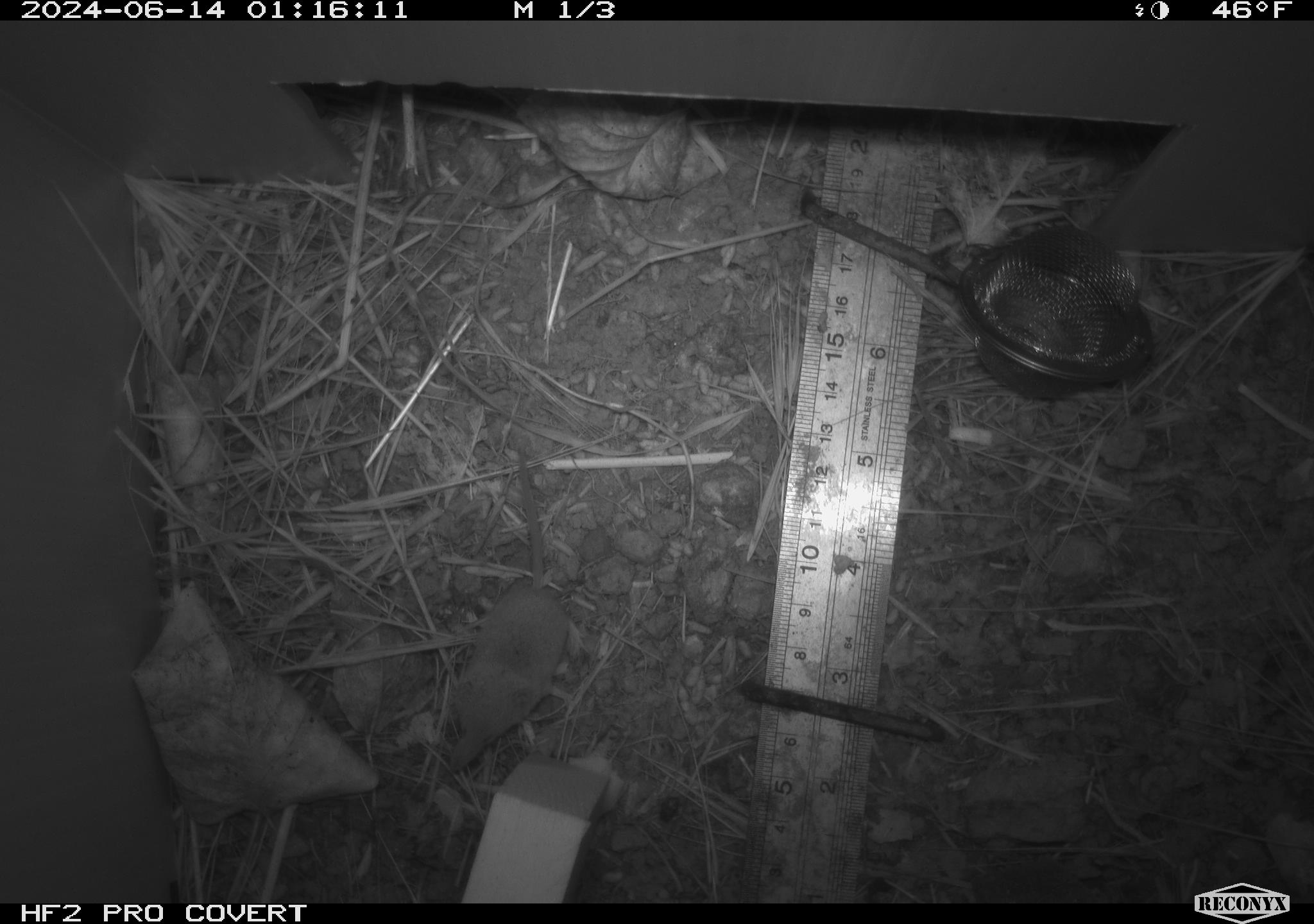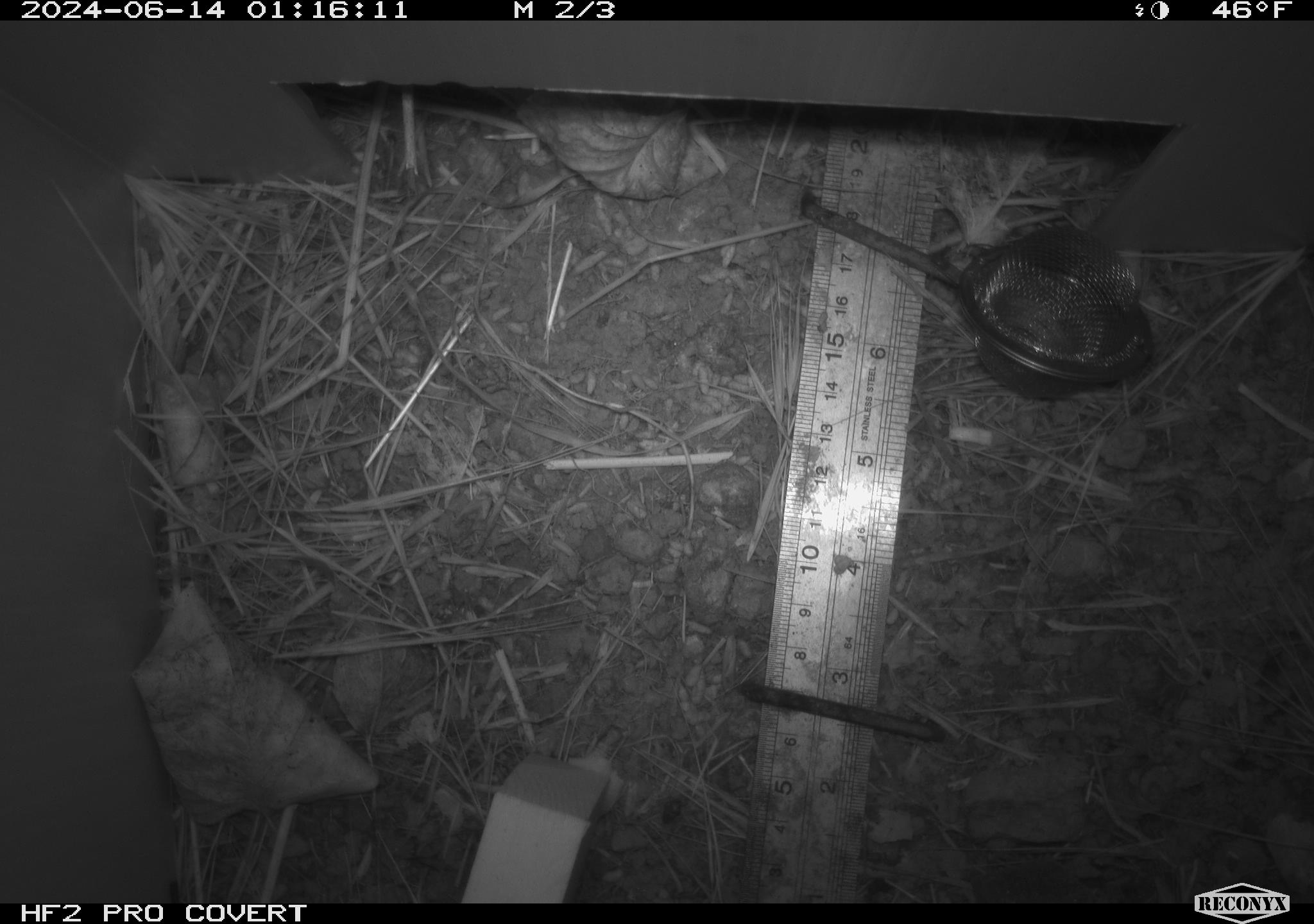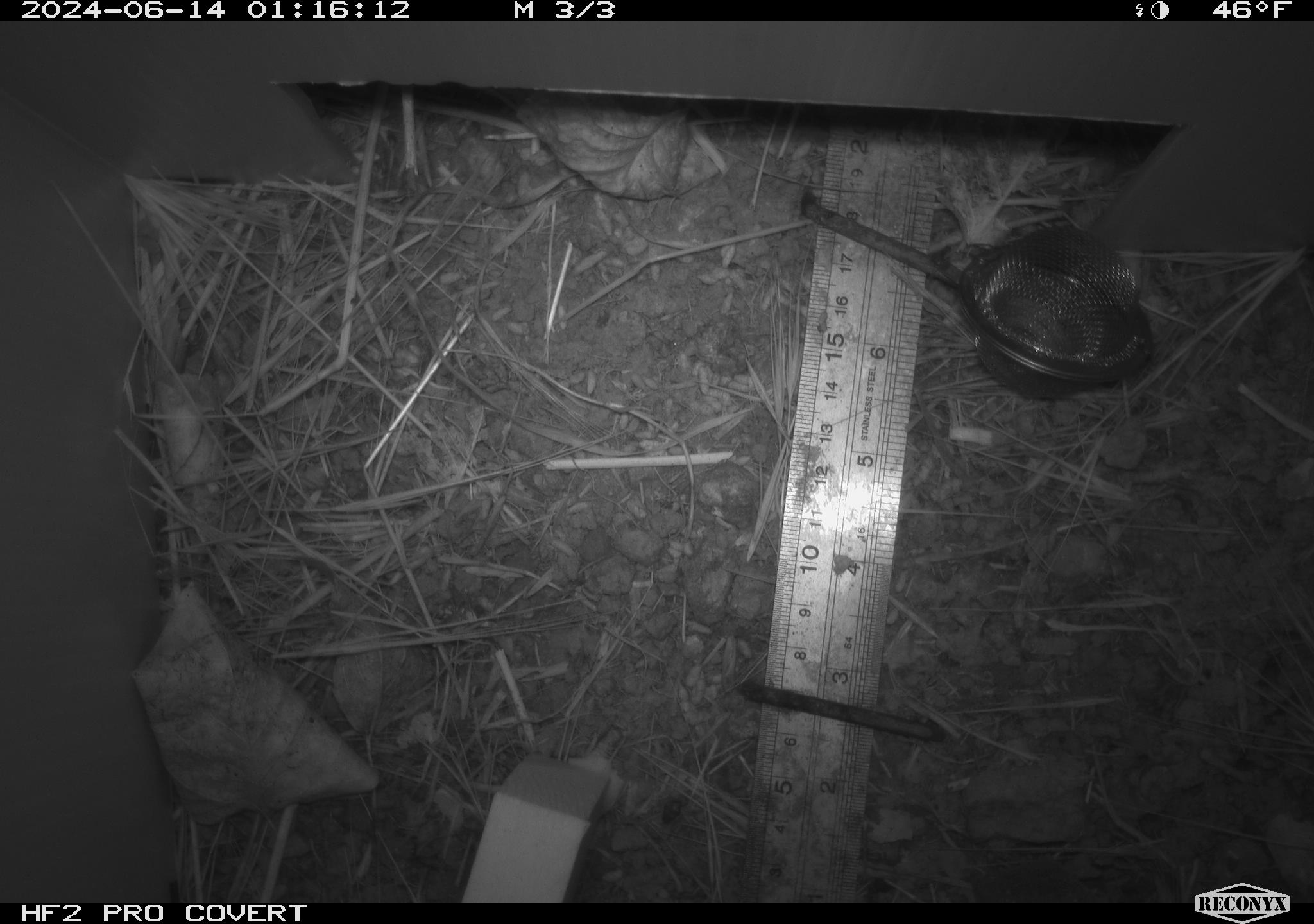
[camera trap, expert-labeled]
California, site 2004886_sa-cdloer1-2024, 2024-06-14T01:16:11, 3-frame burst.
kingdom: Animalia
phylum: Chordata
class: Mammalia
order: Eulipotyphla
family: Soricidae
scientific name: Soricidae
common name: shrews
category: soricidae family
Soricidae family (shrews) (Soricidae).